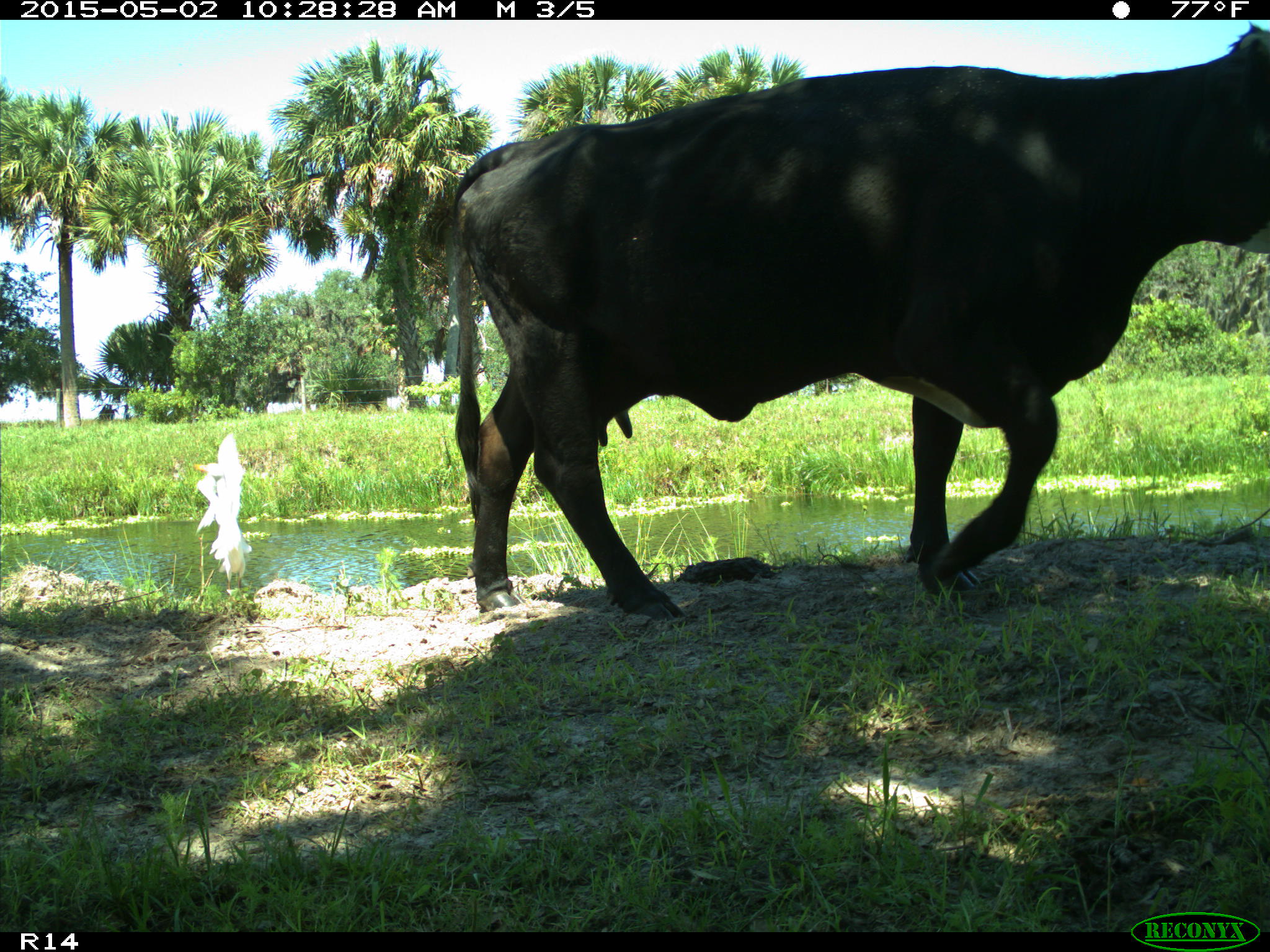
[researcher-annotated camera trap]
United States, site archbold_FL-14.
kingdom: Animalia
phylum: Chordata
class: Mammalia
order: Artiodactyla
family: Bovidae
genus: Bos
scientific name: Bos taurus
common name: domestic cow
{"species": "Bos taurus (domestic cow)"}